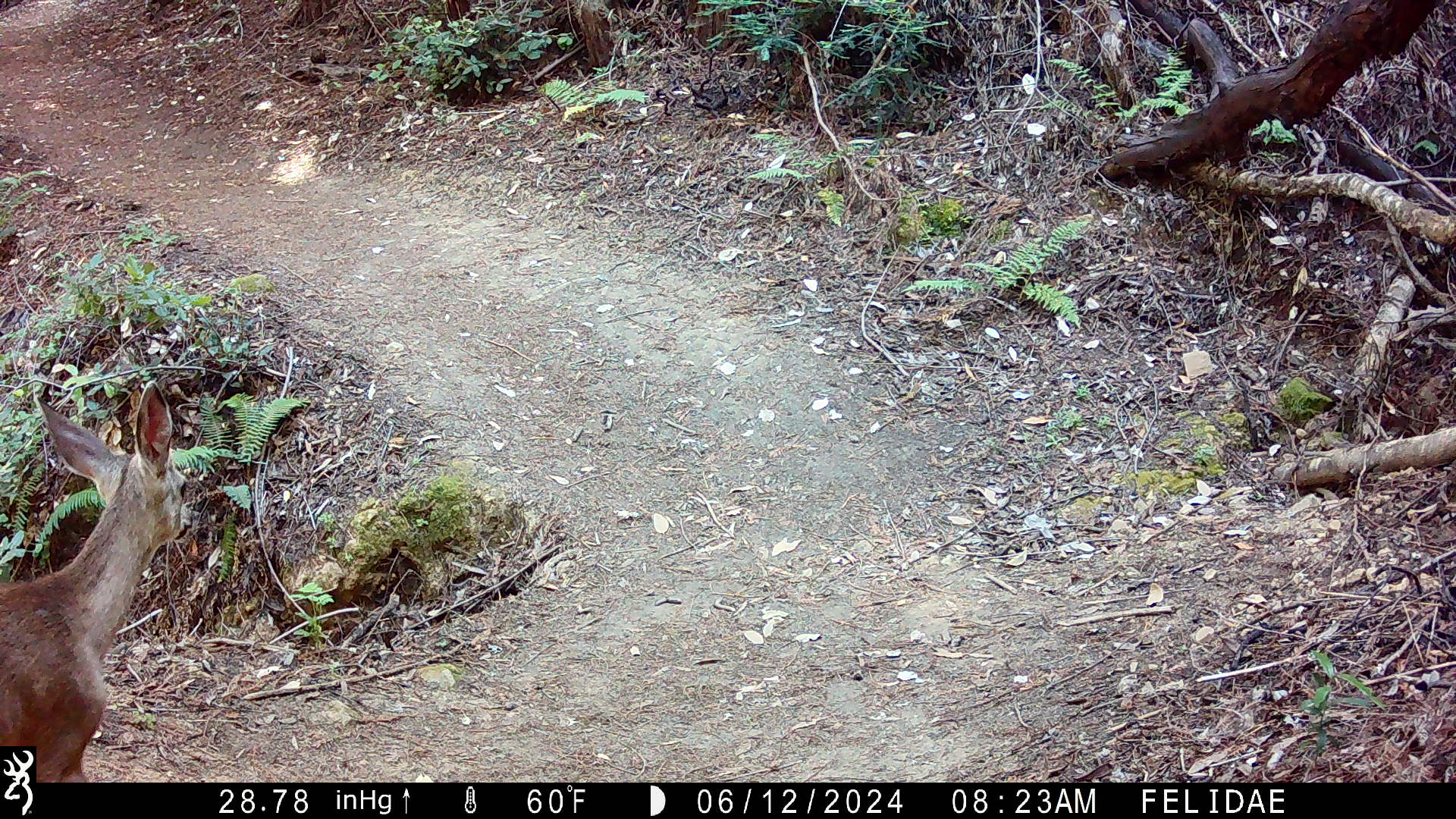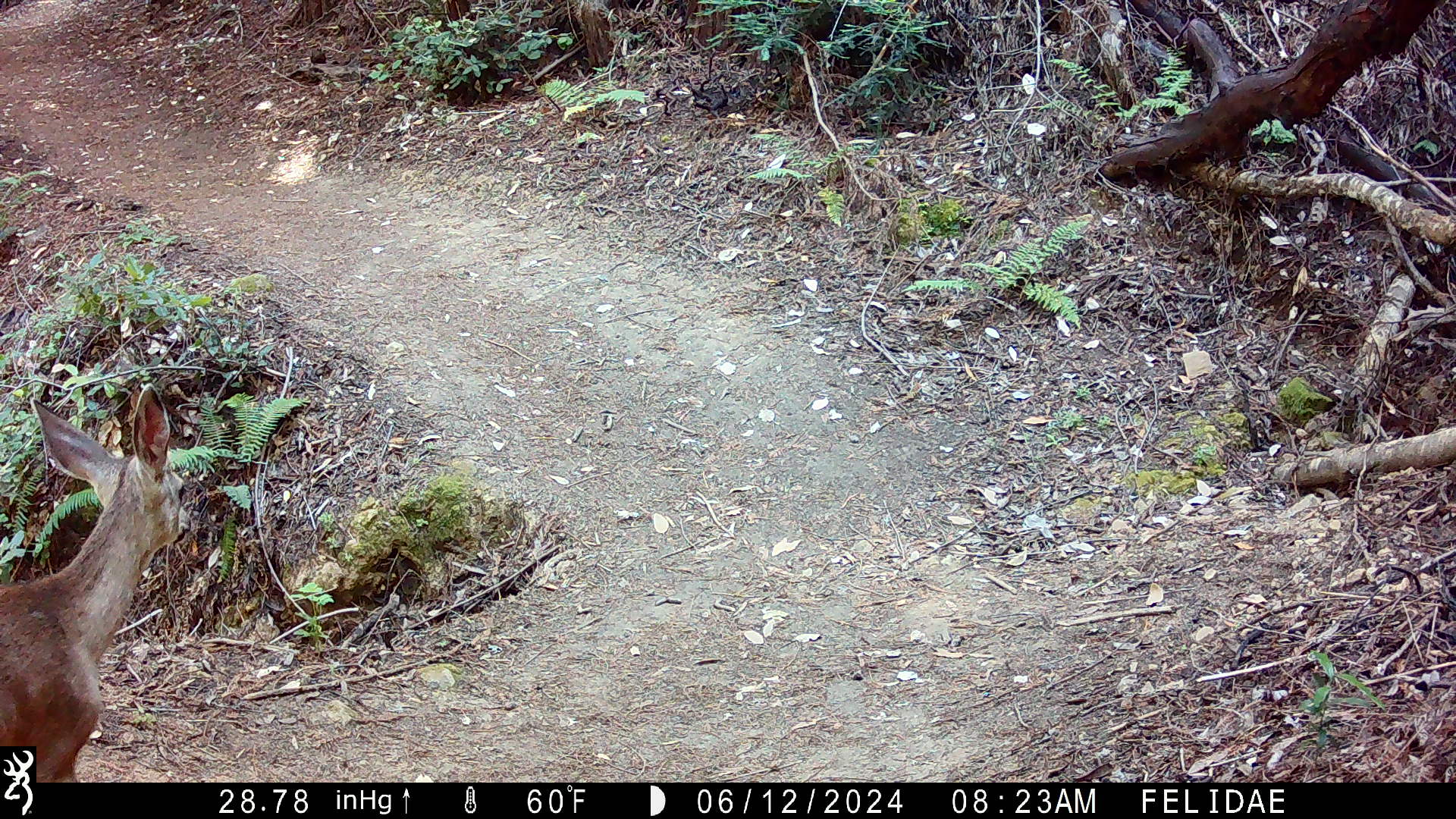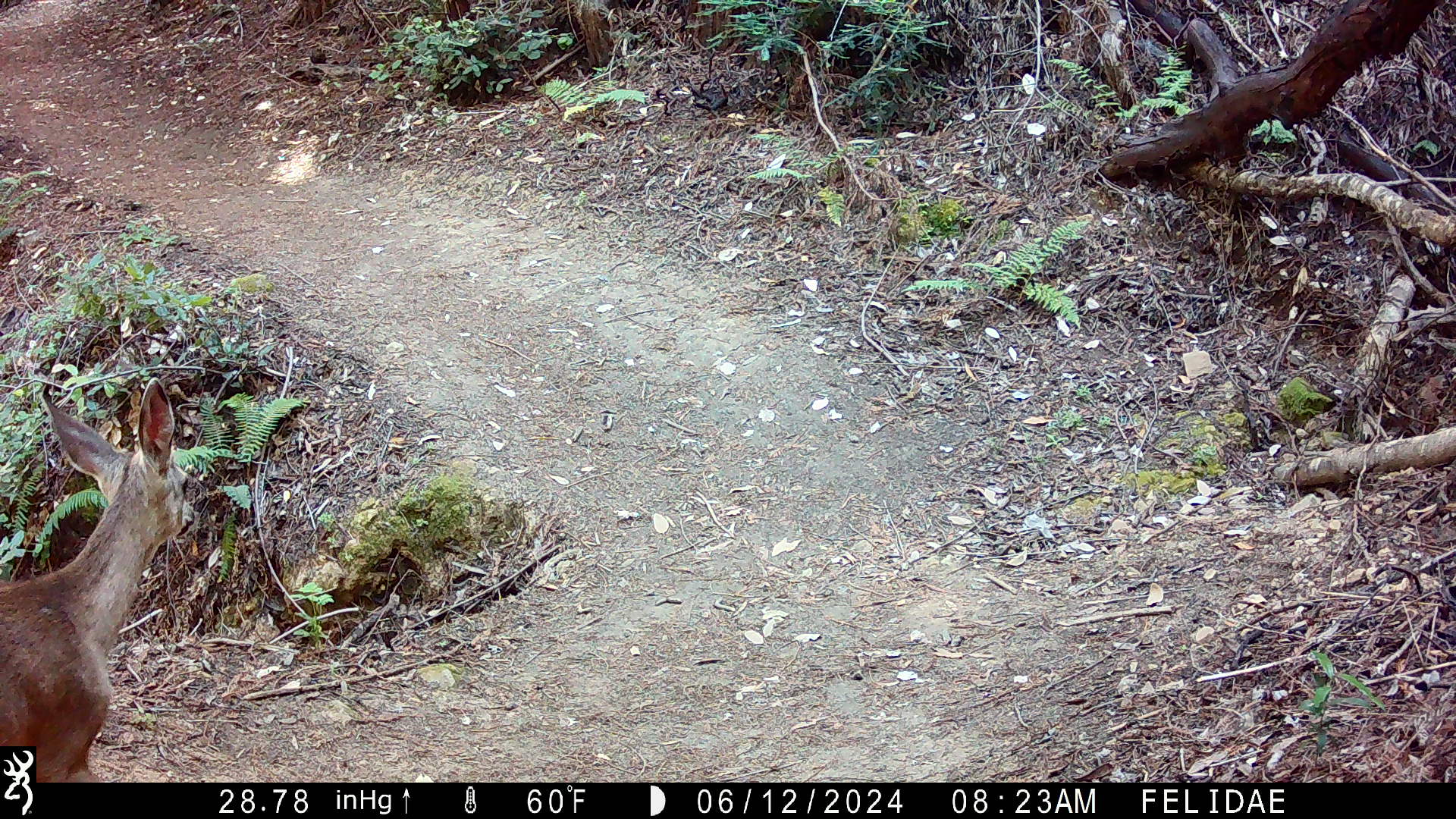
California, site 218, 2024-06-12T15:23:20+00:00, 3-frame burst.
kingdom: Animalia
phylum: Chordata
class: Mammalia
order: Artiodactyla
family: Cervidae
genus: Odocoileus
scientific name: Odocoileus hemionus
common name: mule deer